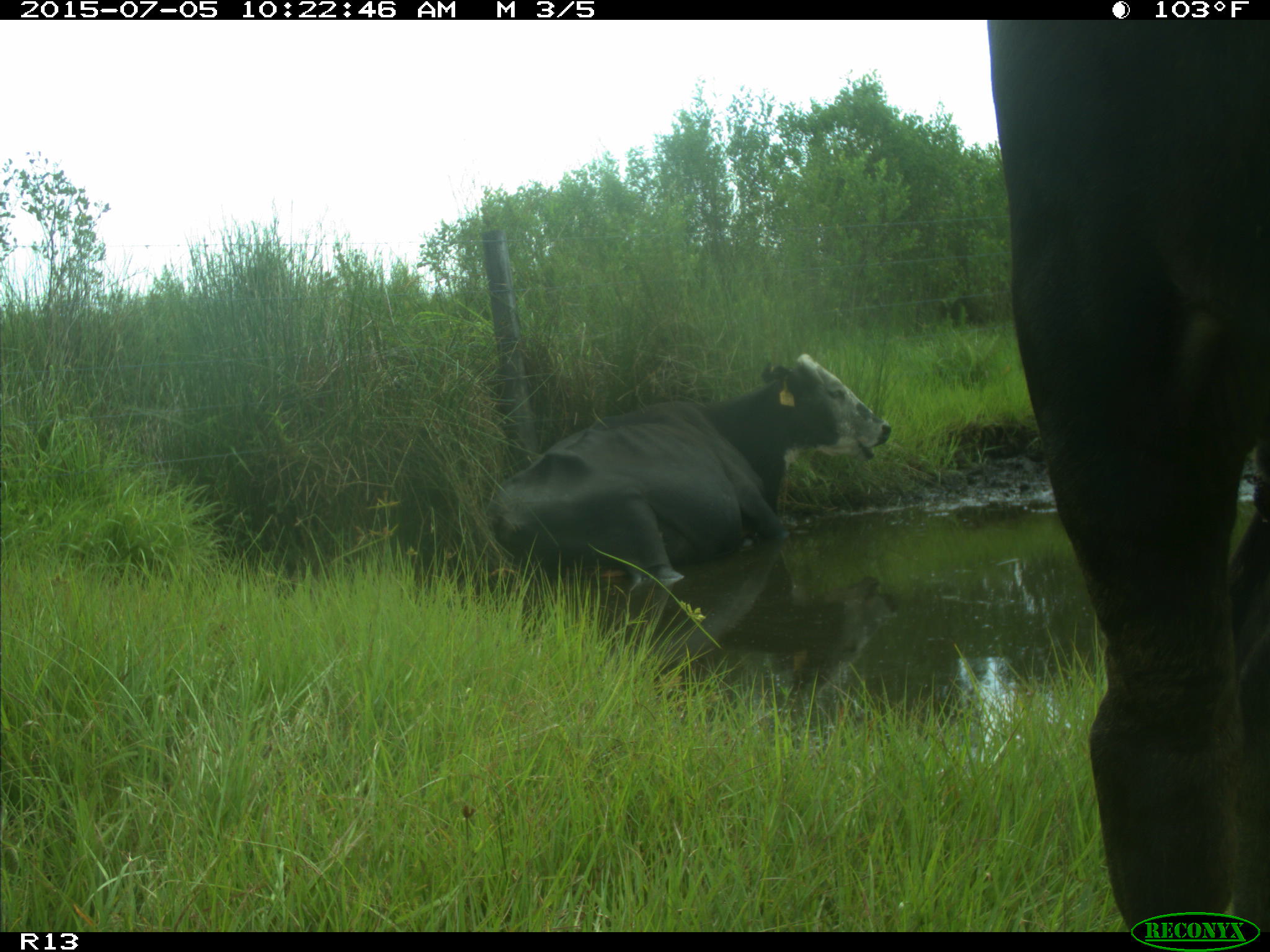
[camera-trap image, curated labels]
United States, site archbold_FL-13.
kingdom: Animalia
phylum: Chordata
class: Mammalia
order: Artiodactyla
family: Bovidae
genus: Bos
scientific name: Bos taurus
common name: domestic cow